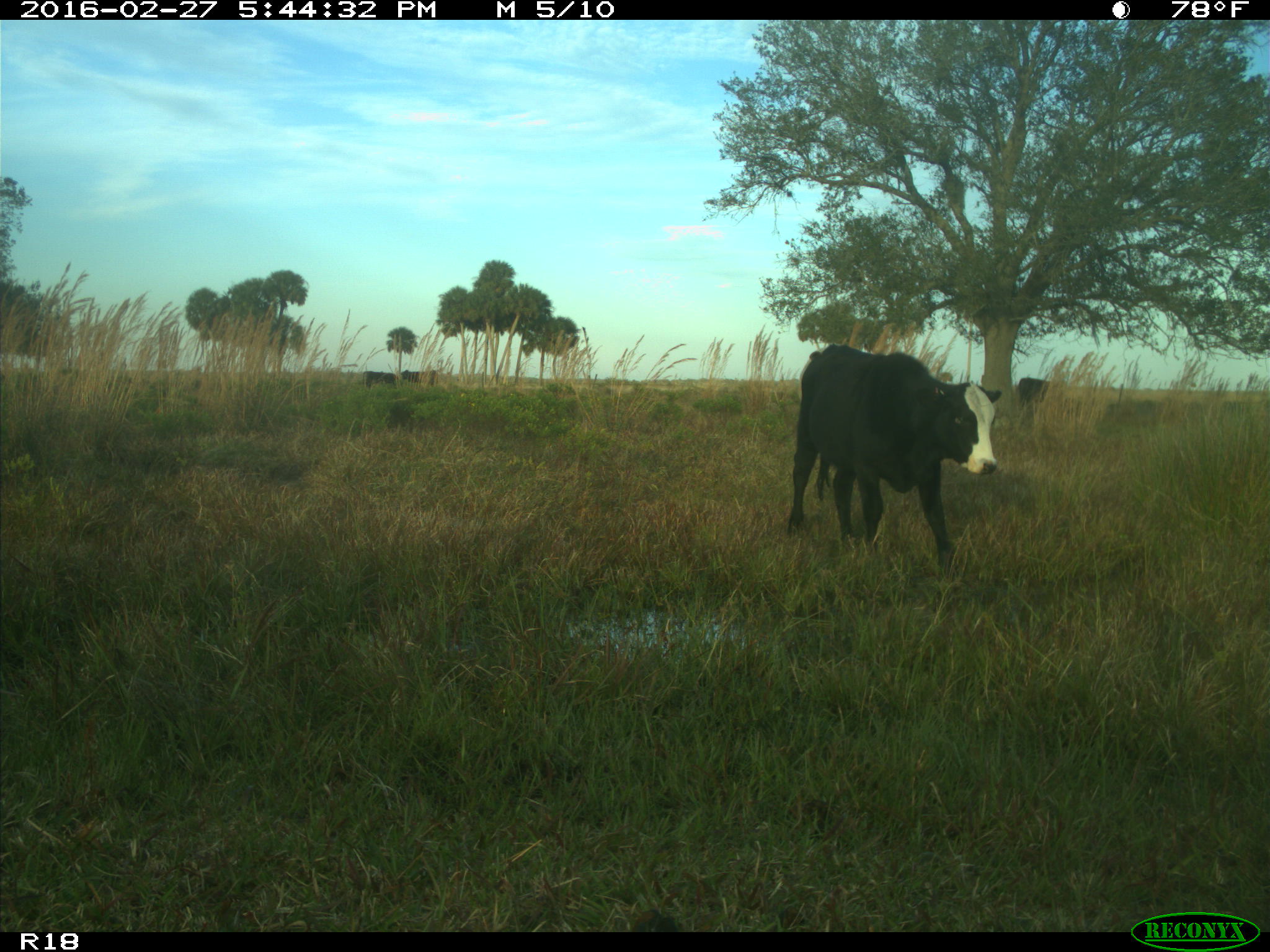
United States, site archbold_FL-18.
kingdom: Animalia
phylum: Chordata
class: Mammalia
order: Artiodactyla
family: Bovidae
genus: Bos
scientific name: Bos taurus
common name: domestic cow